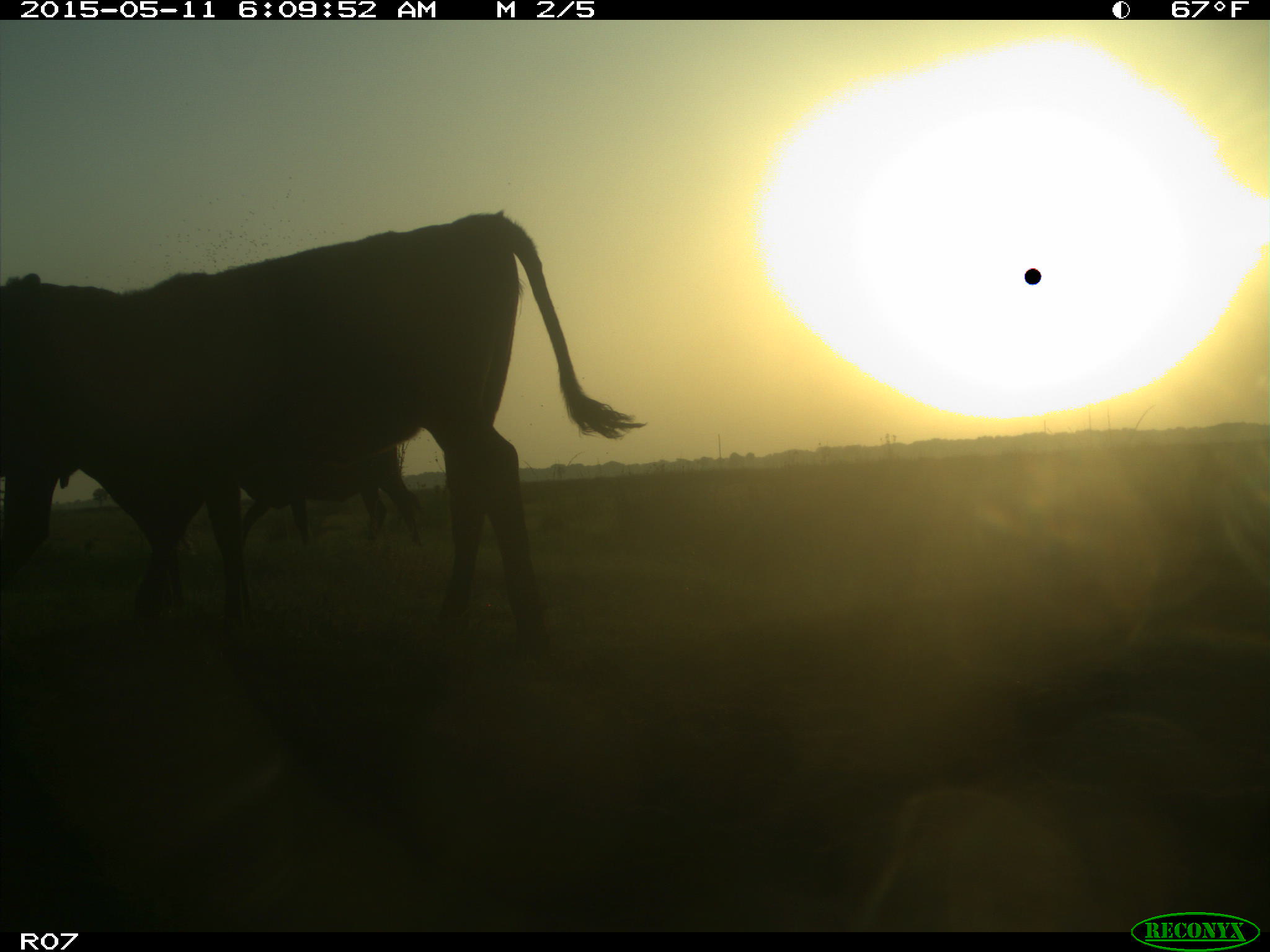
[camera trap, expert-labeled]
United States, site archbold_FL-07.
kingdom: Animalia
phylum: Chordata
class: Mammalia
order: Artiodactyla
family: Bovidae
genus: Bos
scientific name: Bos taurus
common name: domestic cow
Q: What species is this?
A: Bos taurus (domestic cow).